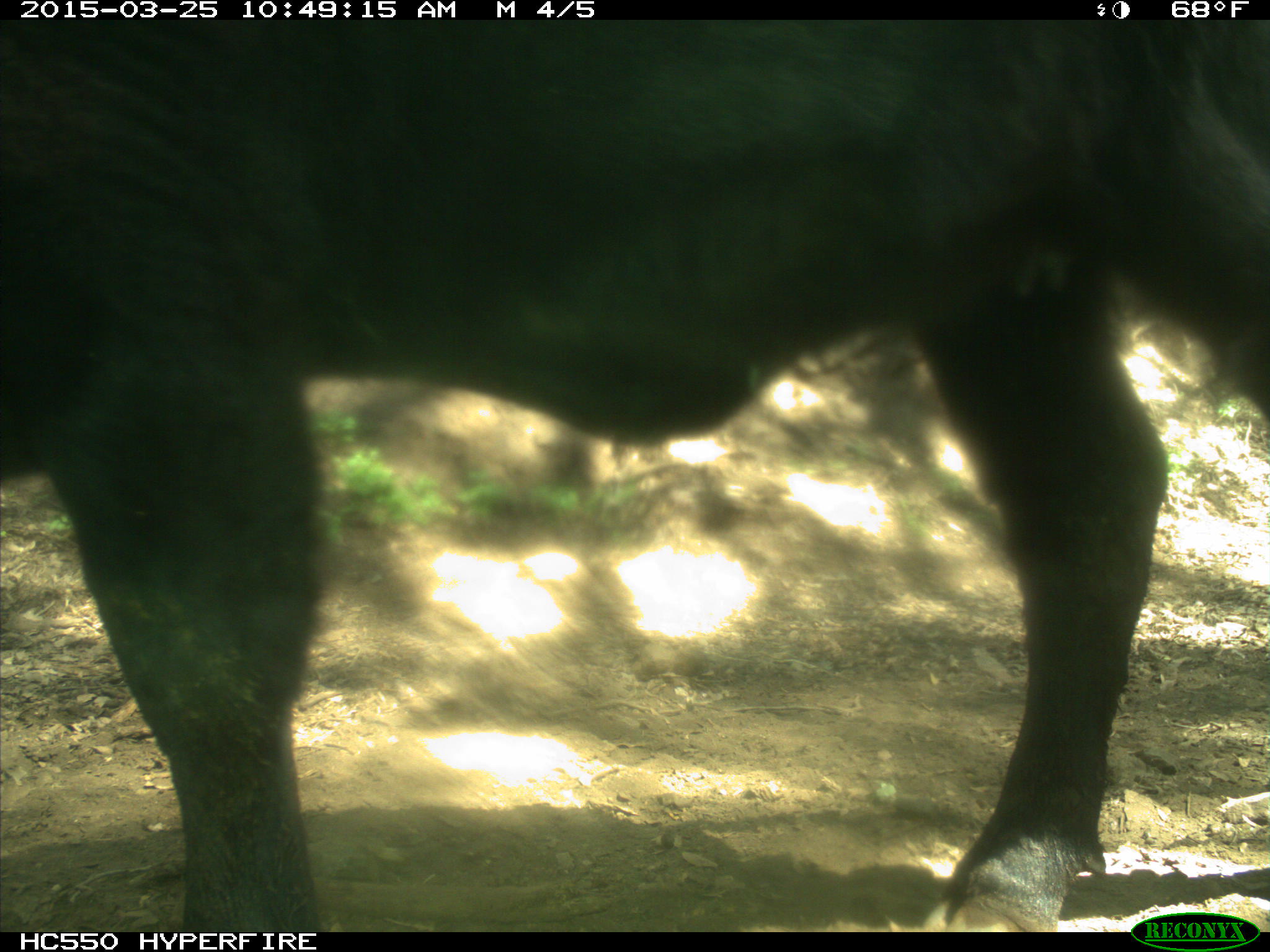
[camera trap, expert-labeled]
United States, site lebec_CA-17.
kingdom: Animalia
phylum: Chordata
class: Mammalia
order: Artiodactyla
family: Bovidae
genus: Bos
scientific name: Bos taurus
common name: domestic cow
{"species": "Bos taurus (domestic cow)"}